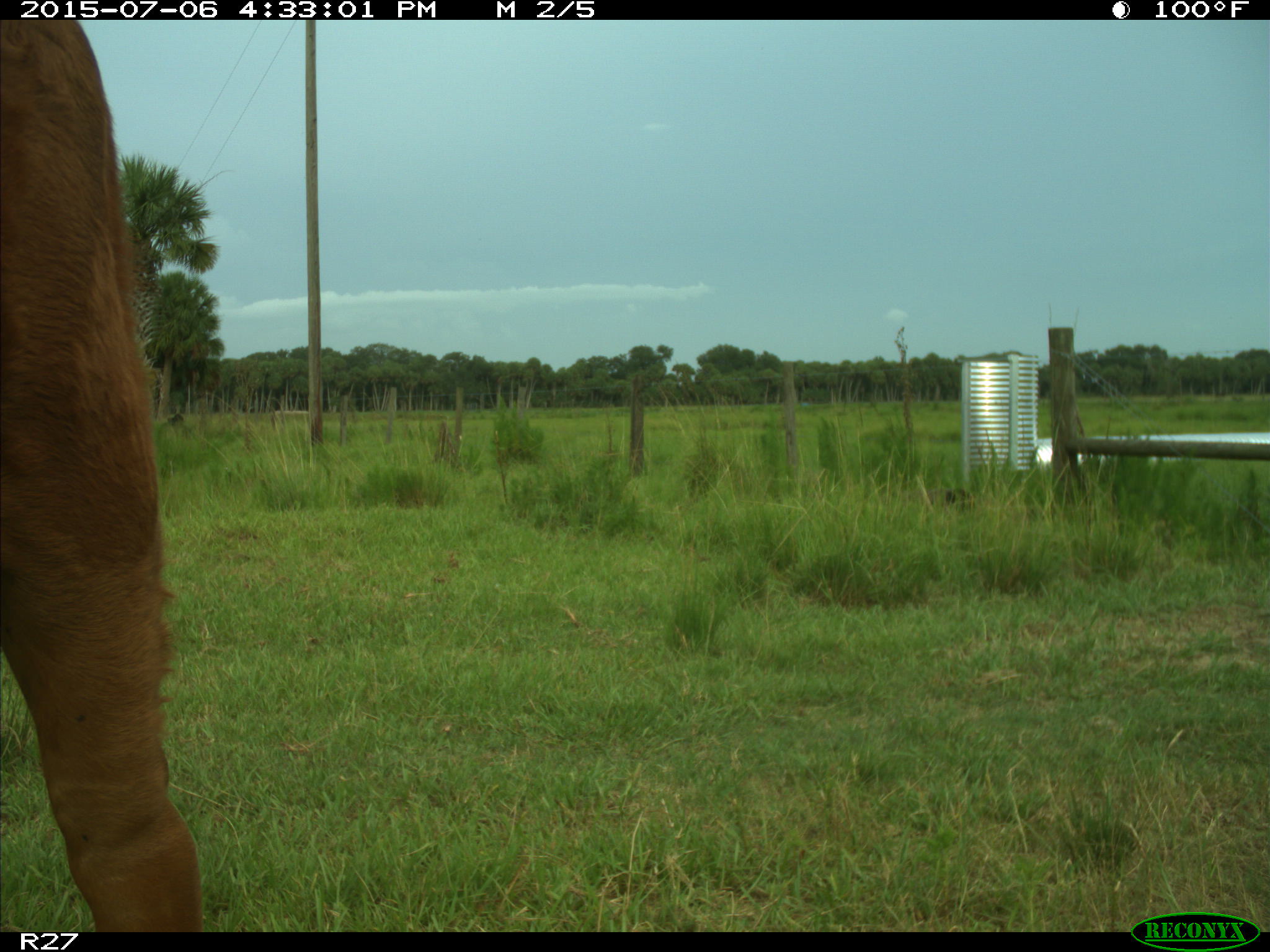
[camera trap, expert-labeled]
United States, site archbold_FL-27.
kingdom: Animalia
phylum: Chordata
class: Mammalia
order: Artiodactyla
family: Bovidae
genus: Bos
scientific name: Bos taurus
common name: domestic cow